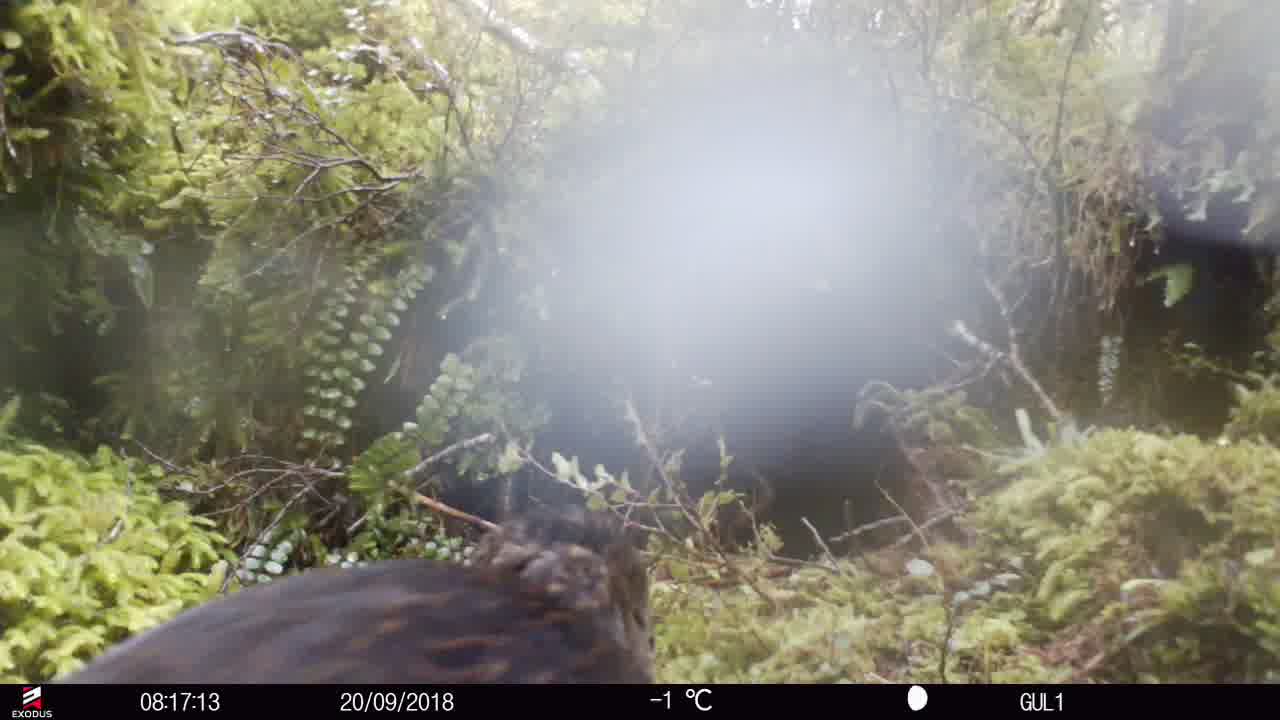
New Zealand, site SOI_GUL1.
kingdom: Animalia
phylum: Chordata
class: Aves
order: Gruiformes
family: Rallidae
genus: Gallirallus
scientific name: Gallirallus australis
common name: weka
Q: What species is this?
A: Weka (Gallirallus australis).